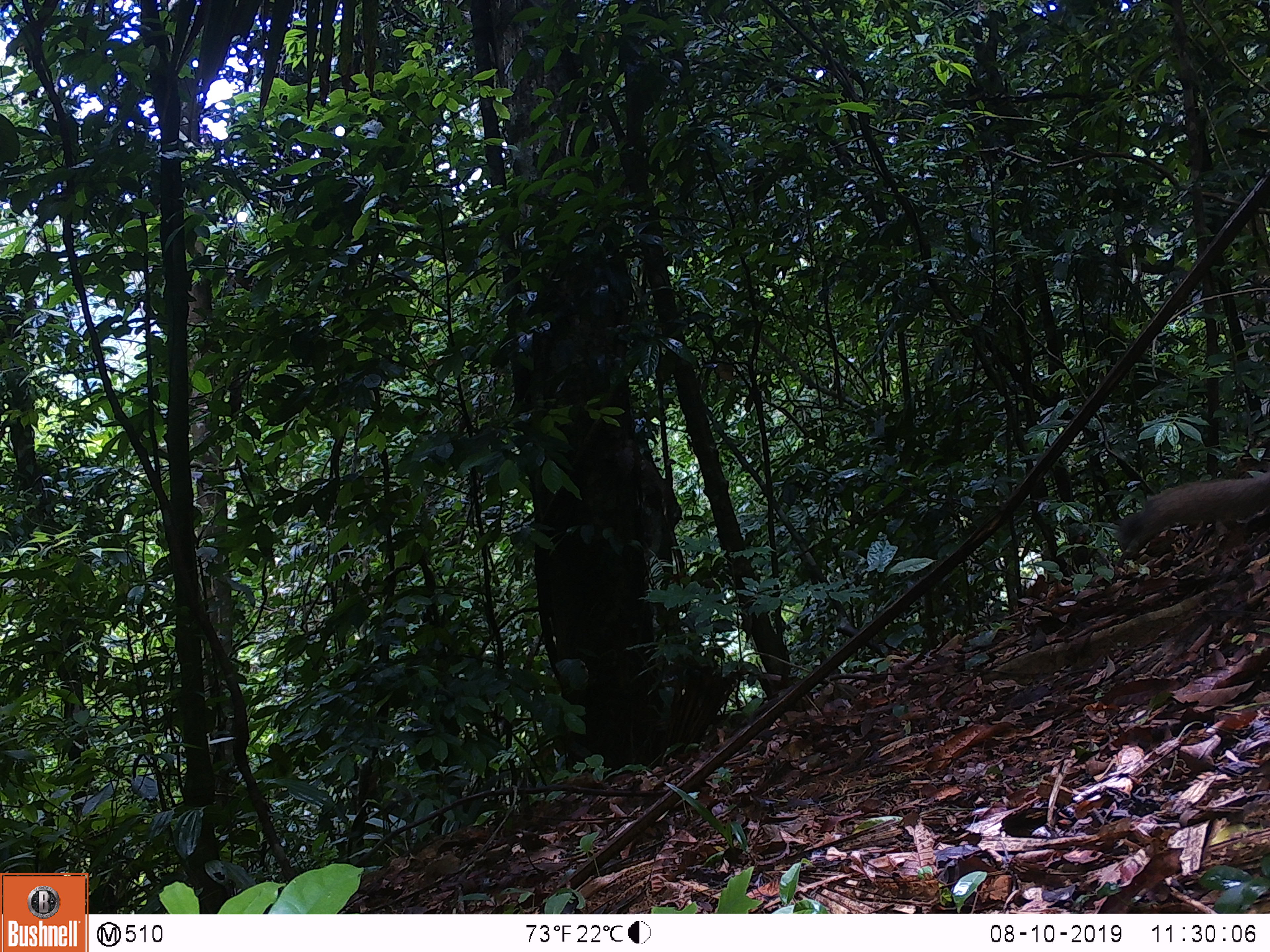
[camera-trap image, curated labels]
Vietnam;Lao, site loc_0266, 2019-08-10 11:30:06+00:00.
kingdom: Animalia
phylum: Chordata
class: Mammalia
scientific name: Mammalia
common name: mammal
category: unidentified small mammal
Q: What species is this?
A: Unidentified small mammal (mammal) (Mammalia).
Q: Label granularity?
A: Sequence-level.